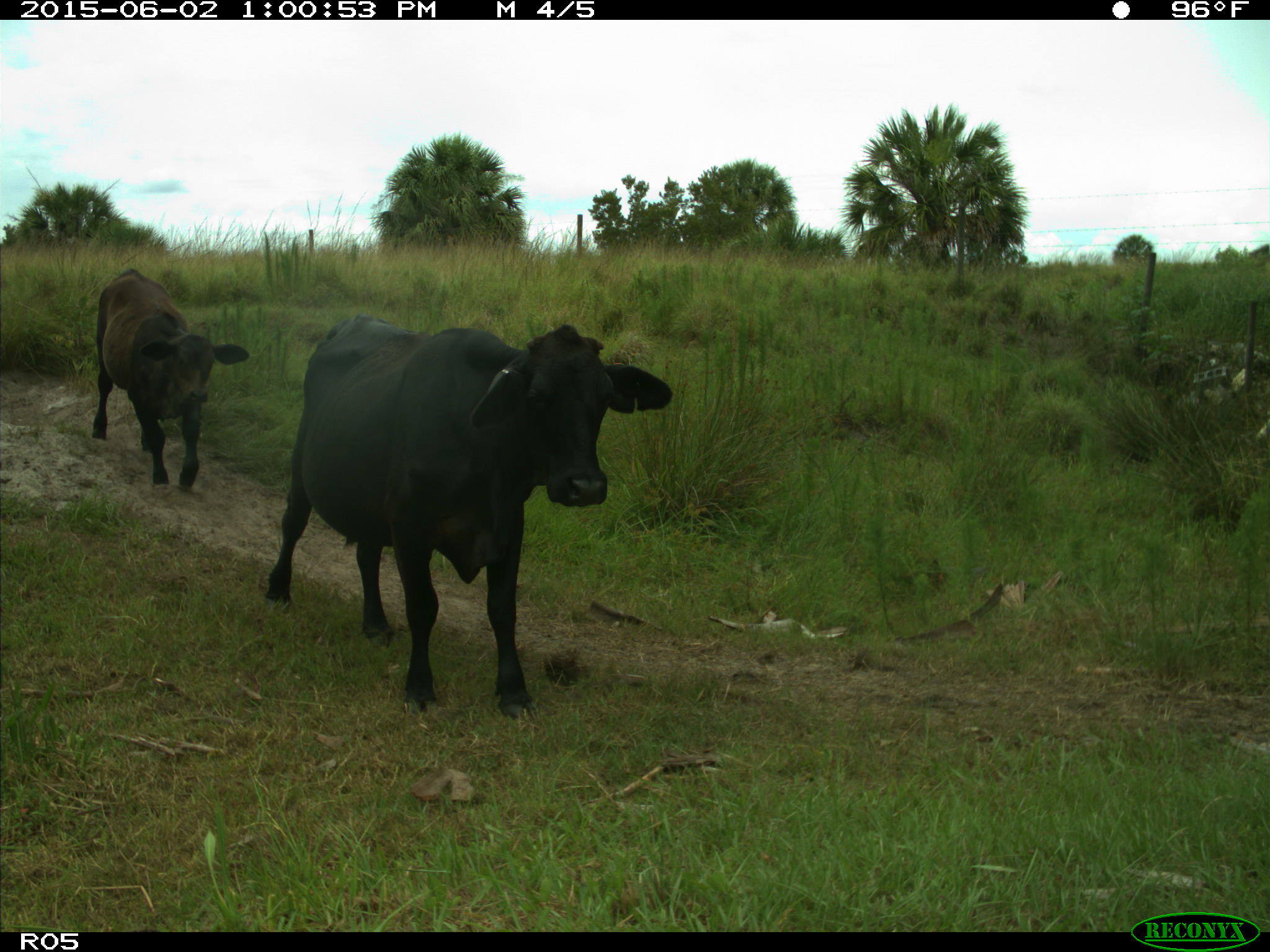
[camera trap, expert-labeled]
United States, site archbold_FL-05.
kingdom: Animalia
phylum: Chordata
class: Mammalia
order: Artiodactyla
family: Bovidae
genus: Bos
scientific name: Bos taurus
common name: domestic cow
Bos taurus (domestic cow).